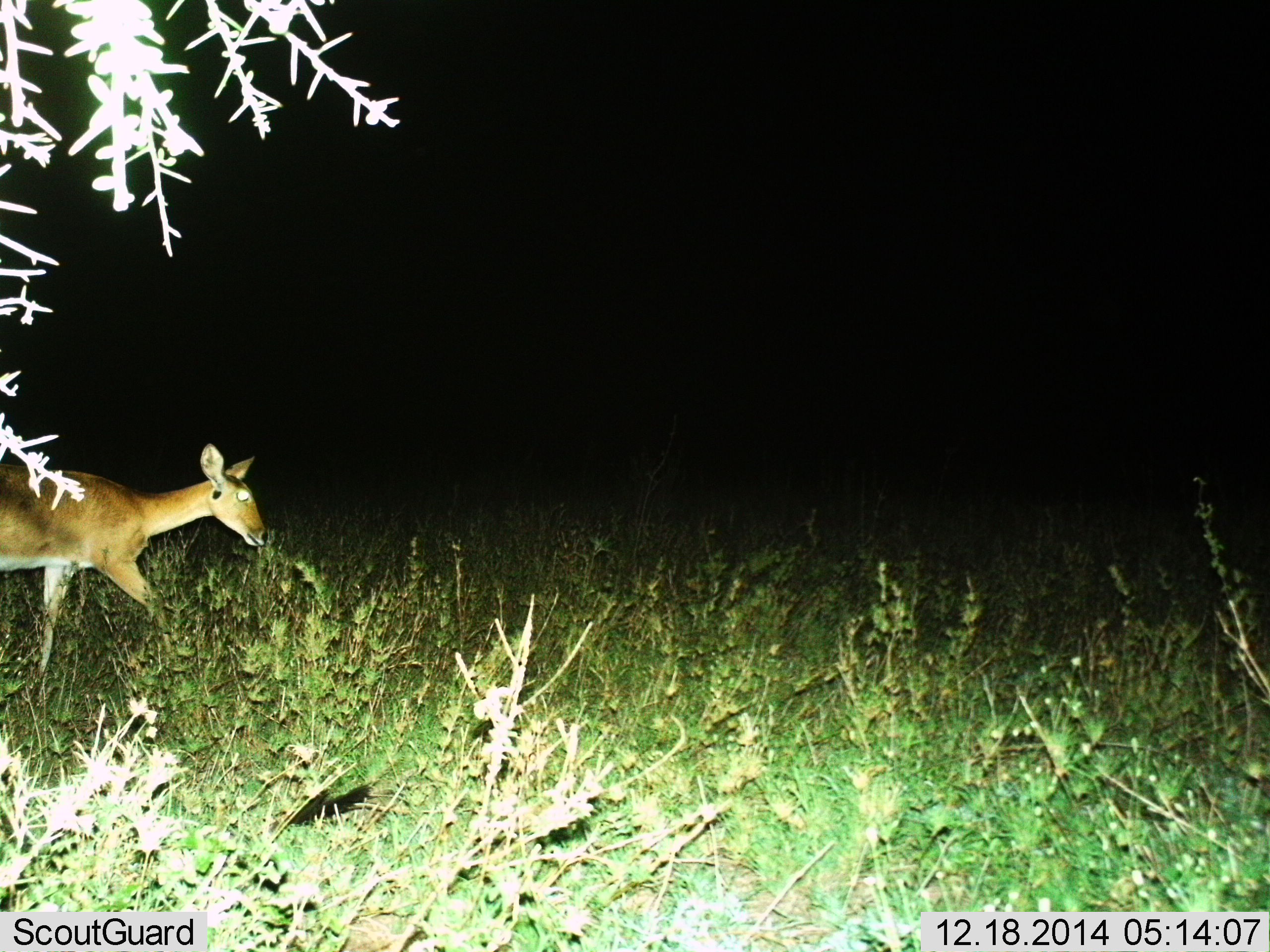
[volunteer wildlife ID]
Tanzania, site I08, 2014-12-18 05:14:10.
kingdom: Animalia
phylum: Chordata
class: Mammalia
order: Artiodactyla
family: Bovidae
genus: Redunca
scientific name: Redunca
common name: reedbuck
Reedbuck (Redunca), count 1. Behavior (volunteer vote fractions): standing 30%, resting 0%, moving 60%, interacting 0%. Young present (vote fraction): 0%. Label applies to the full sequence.